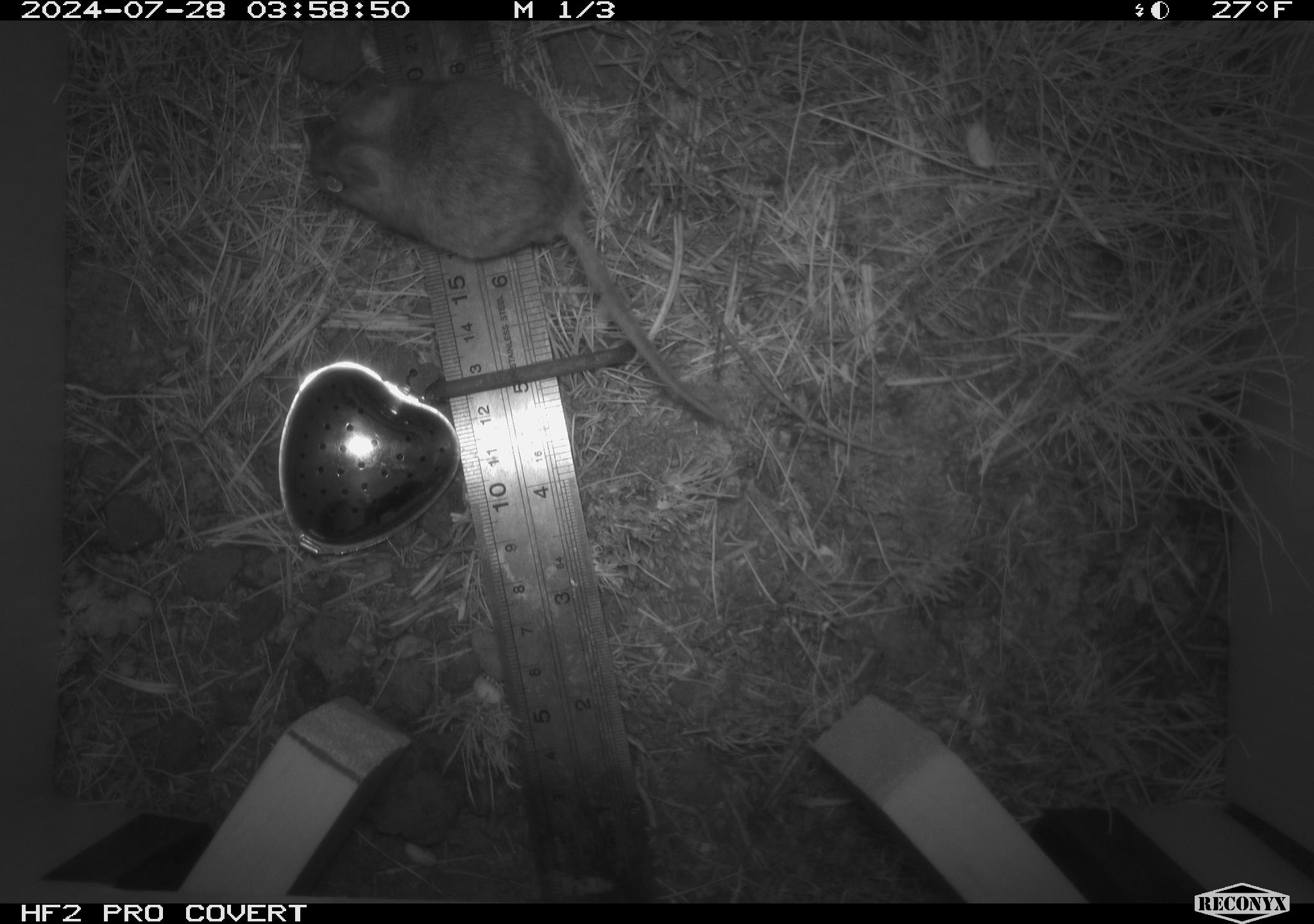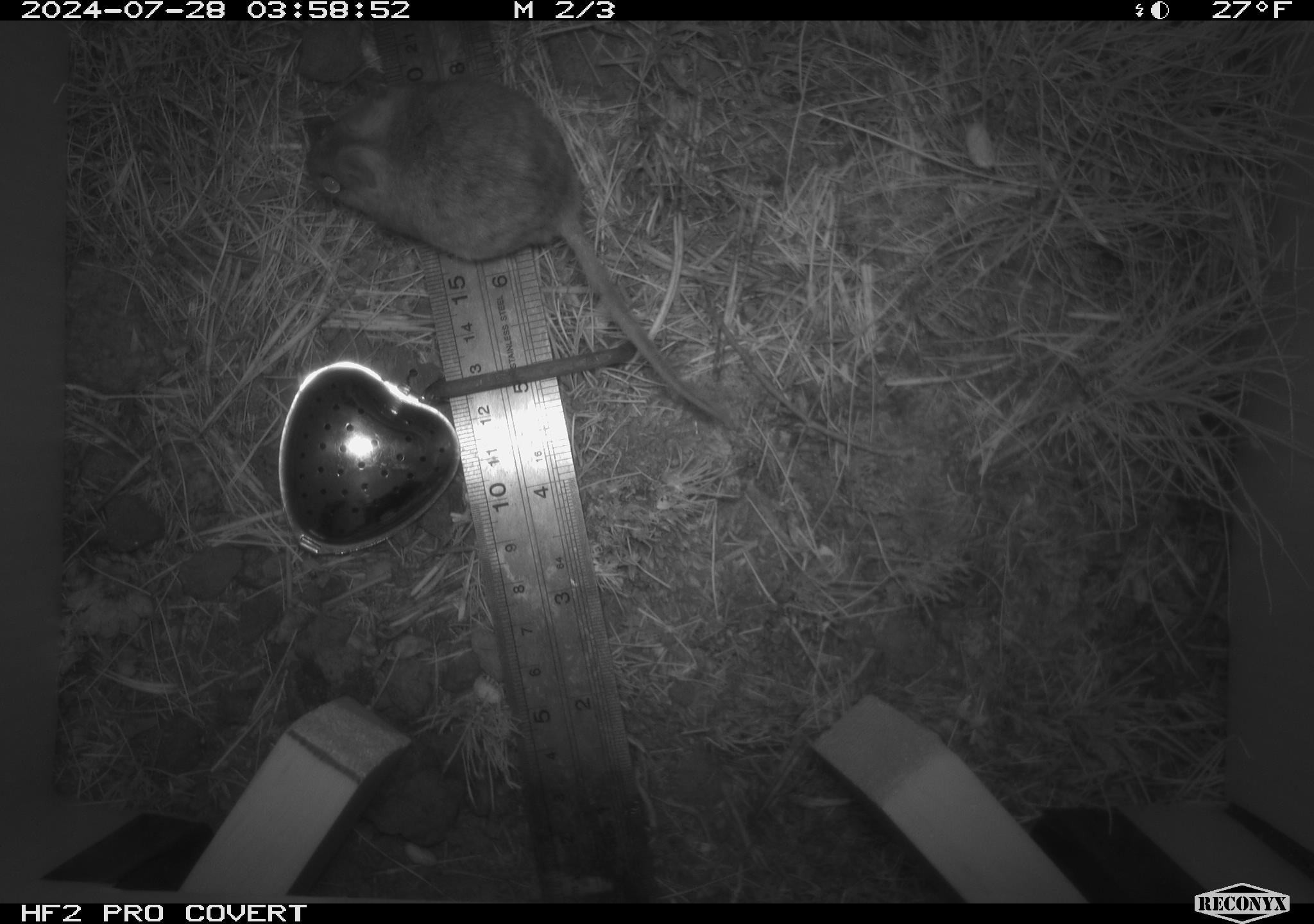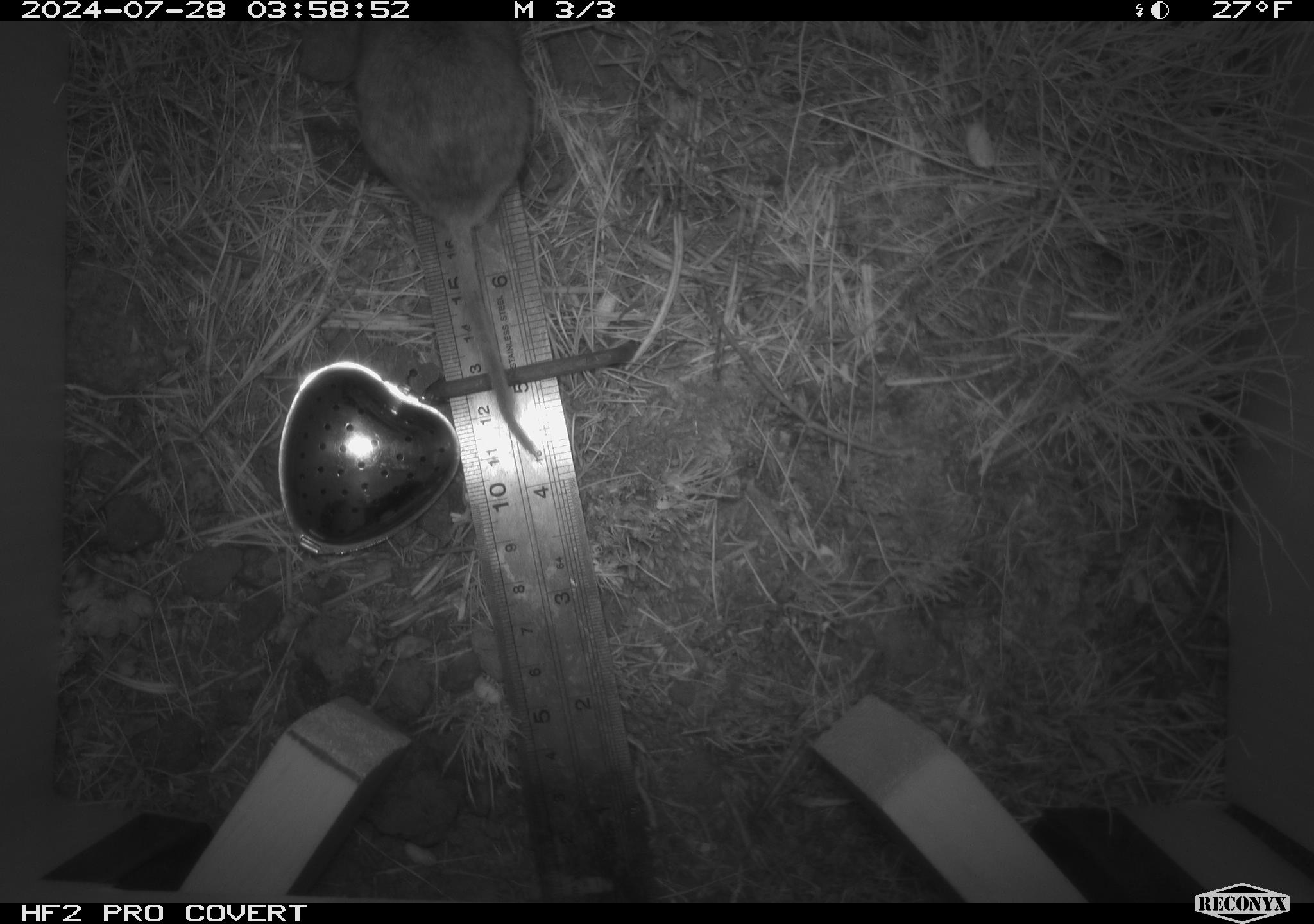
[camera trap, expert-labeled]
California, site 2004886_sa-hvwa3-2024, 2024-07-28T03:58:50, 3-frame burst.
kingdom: Animalia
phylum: Chordata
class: Mammalia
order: Rodentia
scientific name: Rodentia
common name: mouse species